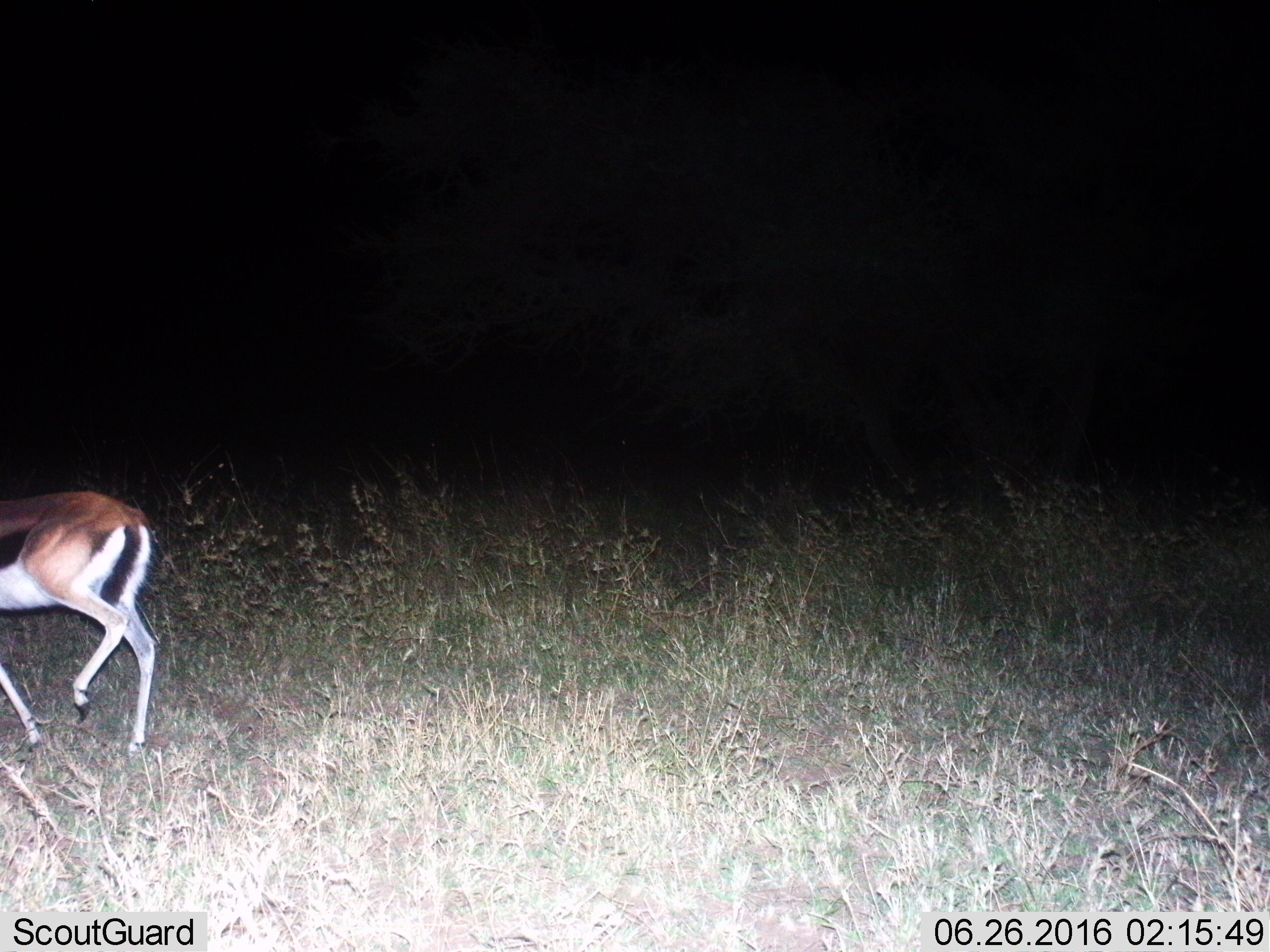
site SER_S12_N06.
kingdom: Animalia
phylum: Chordata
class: Mammalia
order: Artiodactyla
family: Bovidae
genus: Eudorcas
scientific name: Eudorcas thomsonii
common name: thomson's gazelle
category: gazellethomsons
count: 1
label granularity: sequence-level